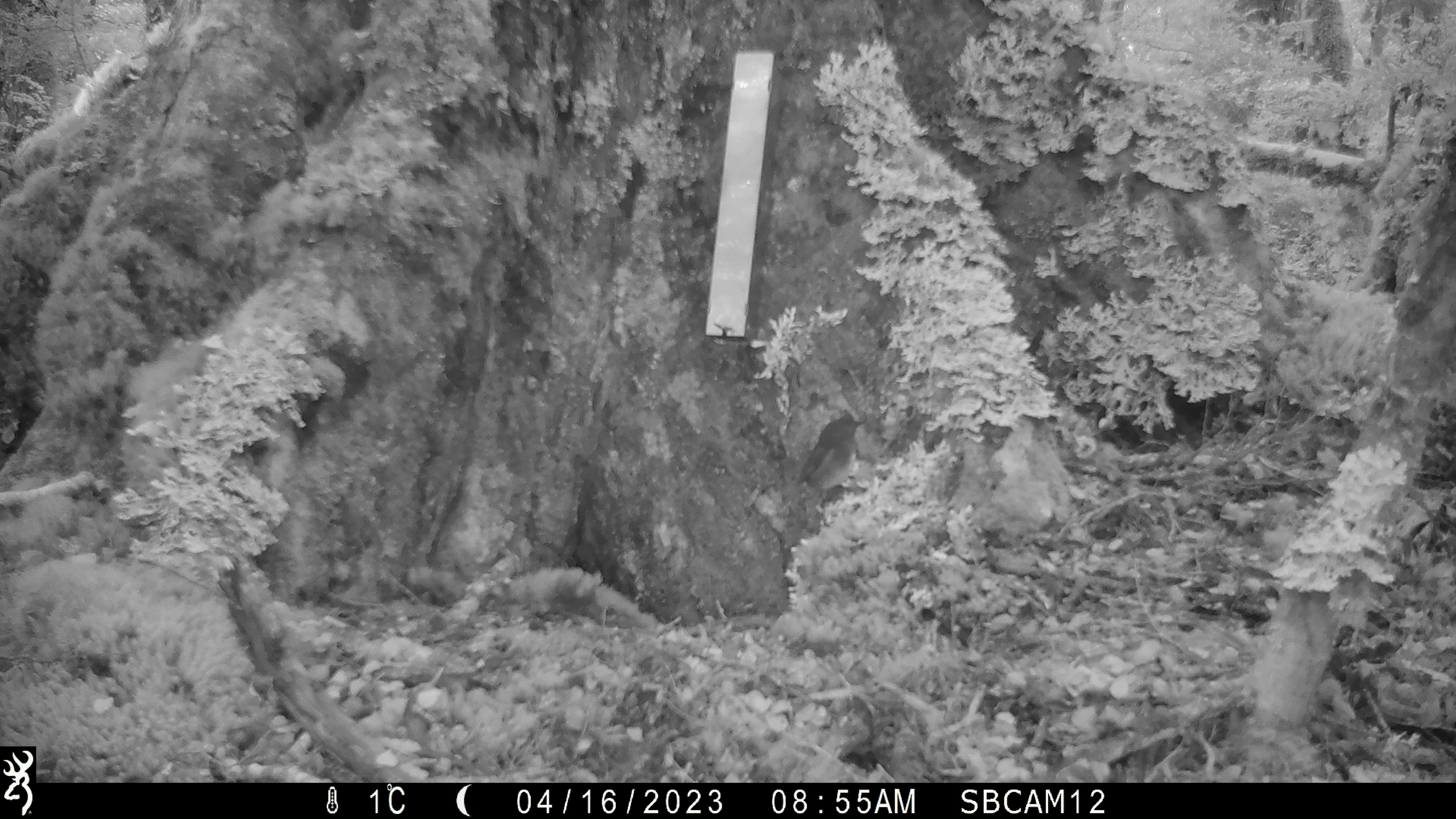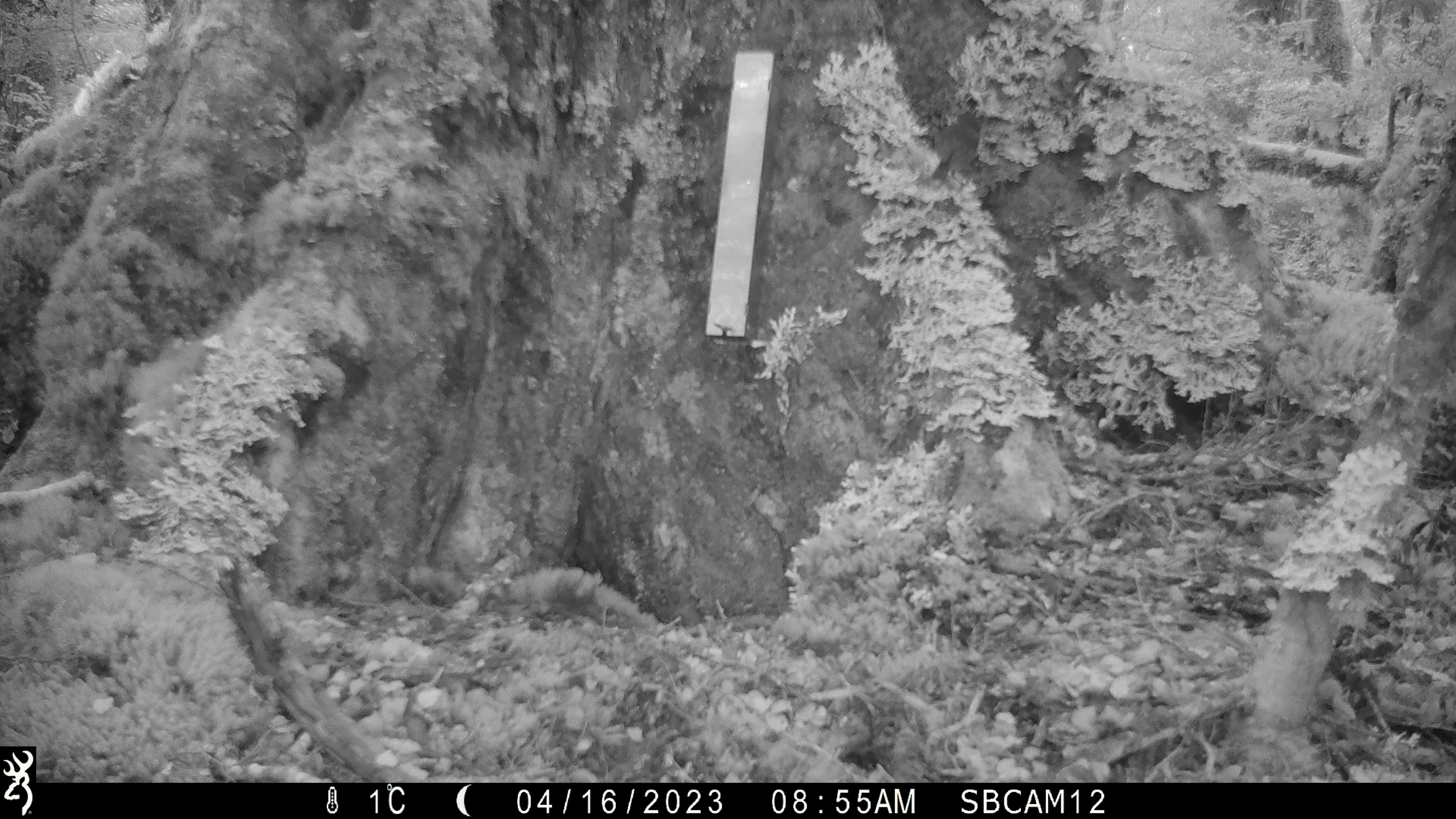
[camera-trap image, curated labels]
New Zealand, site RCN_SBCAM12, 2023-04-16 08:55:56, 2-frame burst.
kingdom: Animalia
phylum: Chordata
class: Aves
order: Passeriformes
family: Petroicidae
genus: Petroica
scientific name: Petroica australis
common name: new zealand robin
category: robin